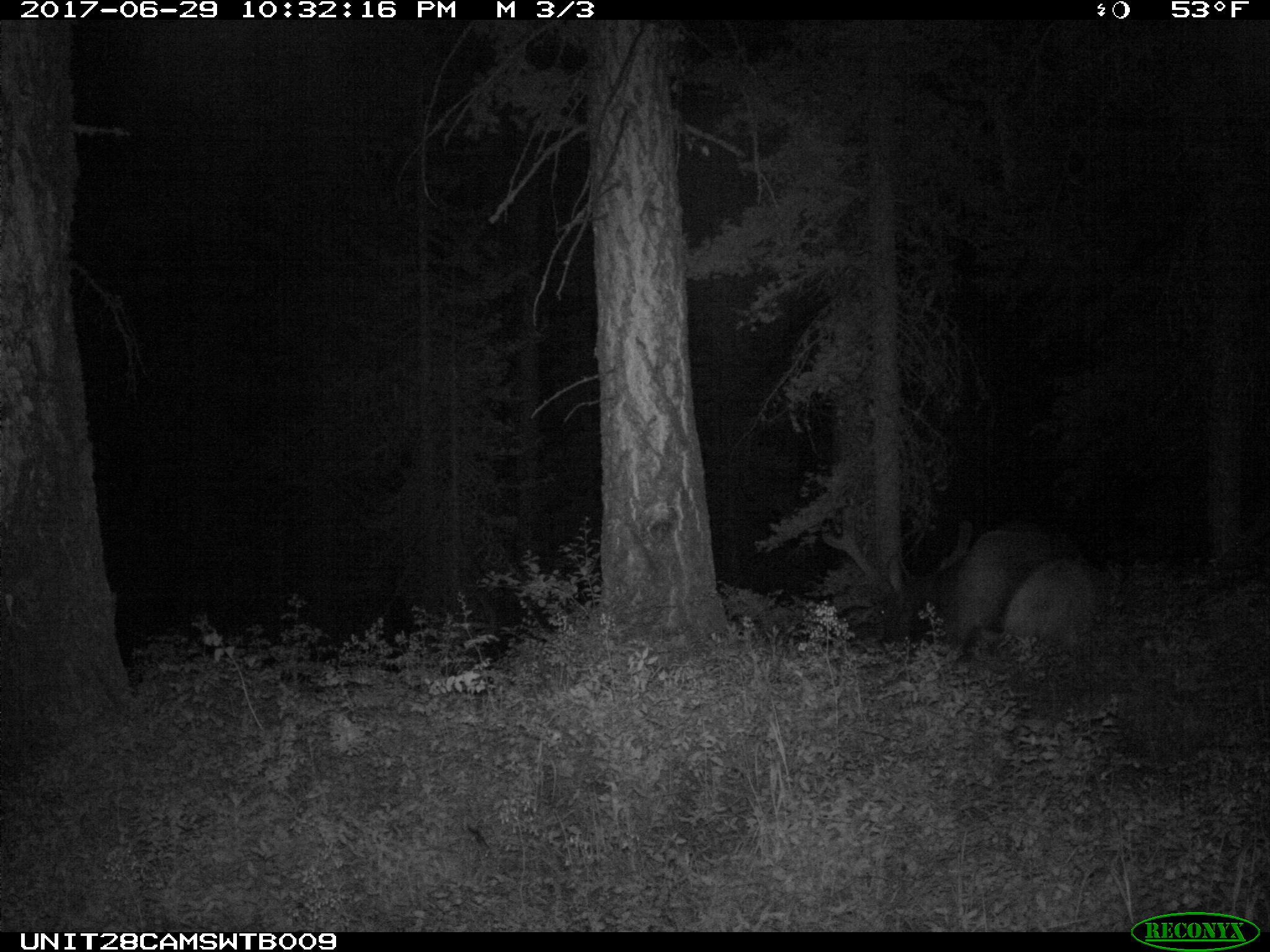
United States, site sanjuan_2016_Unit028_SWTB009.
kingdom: Animalia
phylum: Chordata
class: Mammalia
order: Artiodactyla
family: Cervidae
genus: Cervus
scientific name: Cervus elaphus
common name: red deer